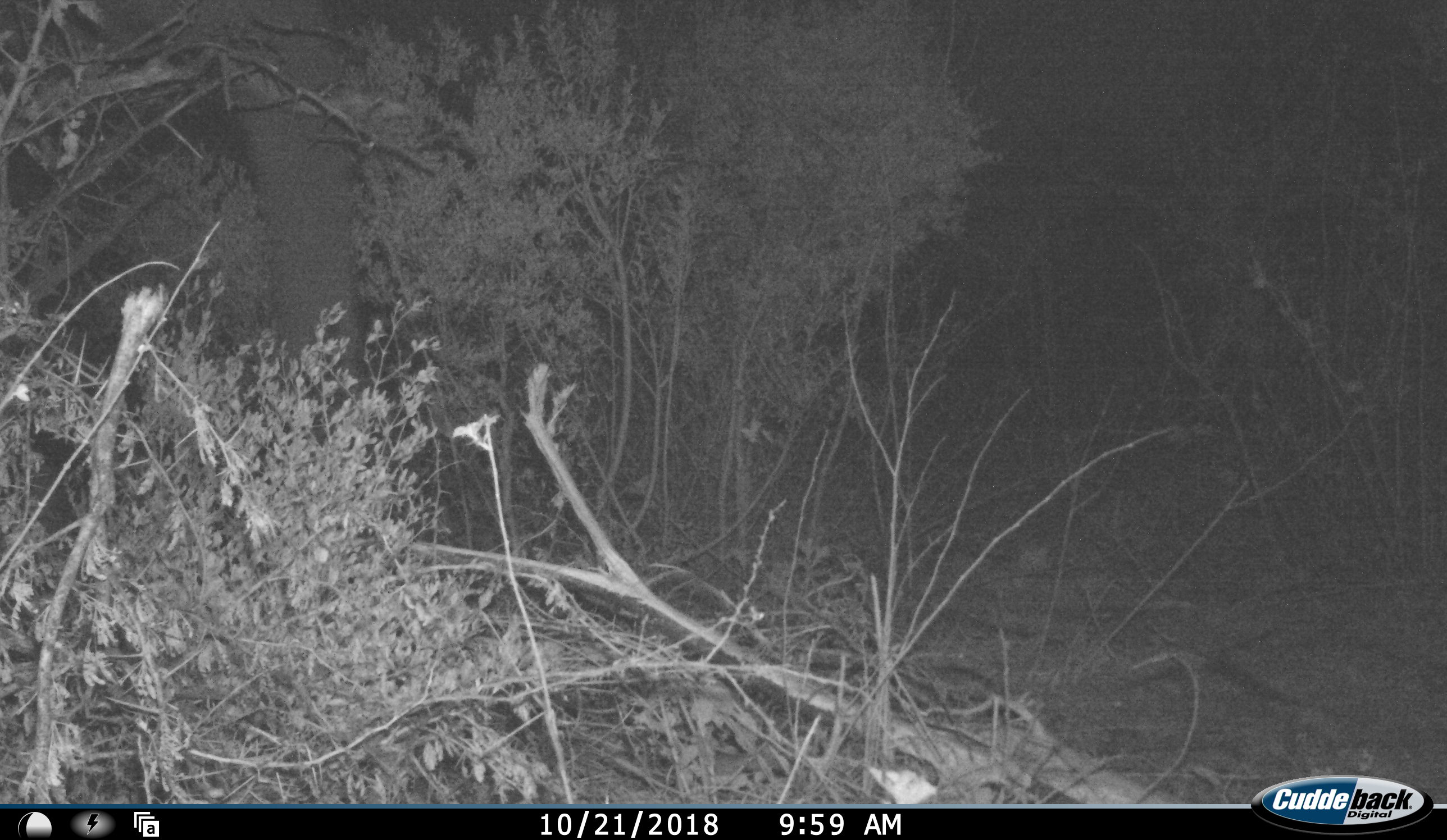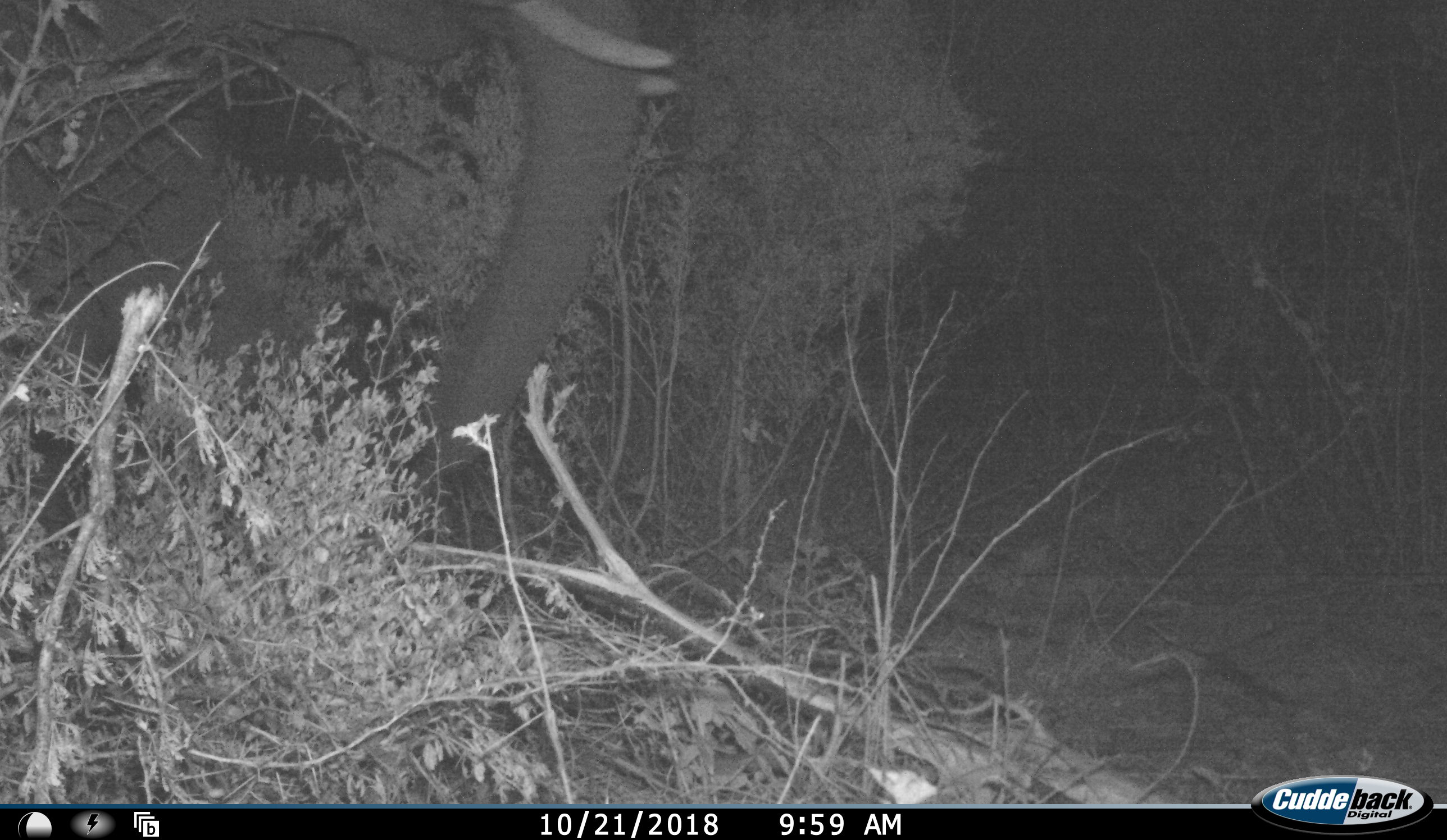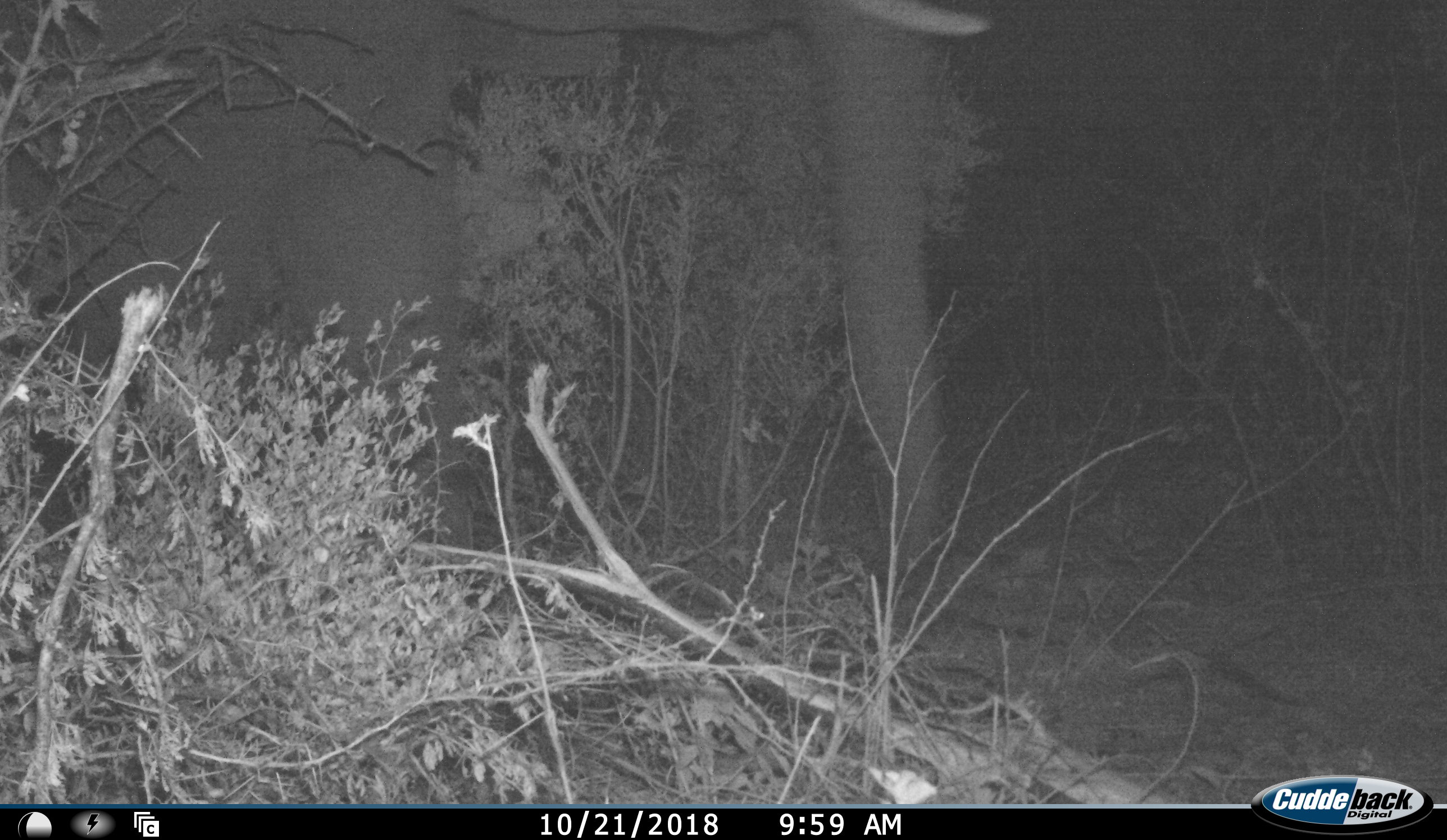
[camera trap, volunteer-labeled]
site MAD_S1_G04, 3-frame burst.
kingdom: Animalia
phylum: Chordata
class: Mammalia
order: Proboscidea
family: Elephantidae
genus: Loxodonta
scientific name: Loxodonta africana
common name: african bush elephant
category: elephant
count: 1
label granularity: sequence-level